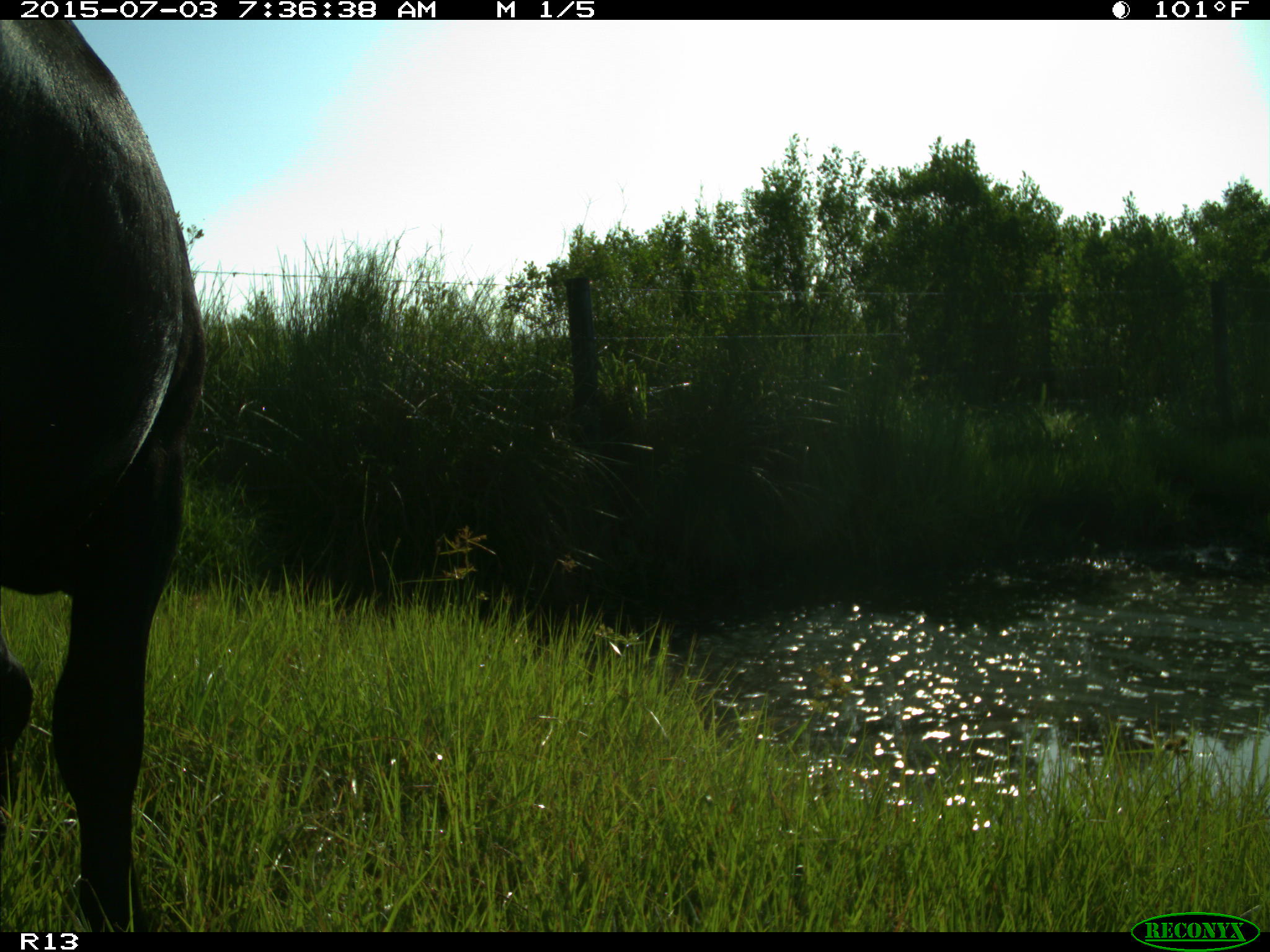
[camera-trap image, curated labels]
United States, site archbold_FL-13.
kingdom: Animalia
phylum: Chordata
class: Mammalia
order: Artiodactyla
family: Bovidae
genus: Bos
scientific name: Bos taurus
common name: domestic cow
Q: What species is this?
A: Bos taurus (domestic cow).